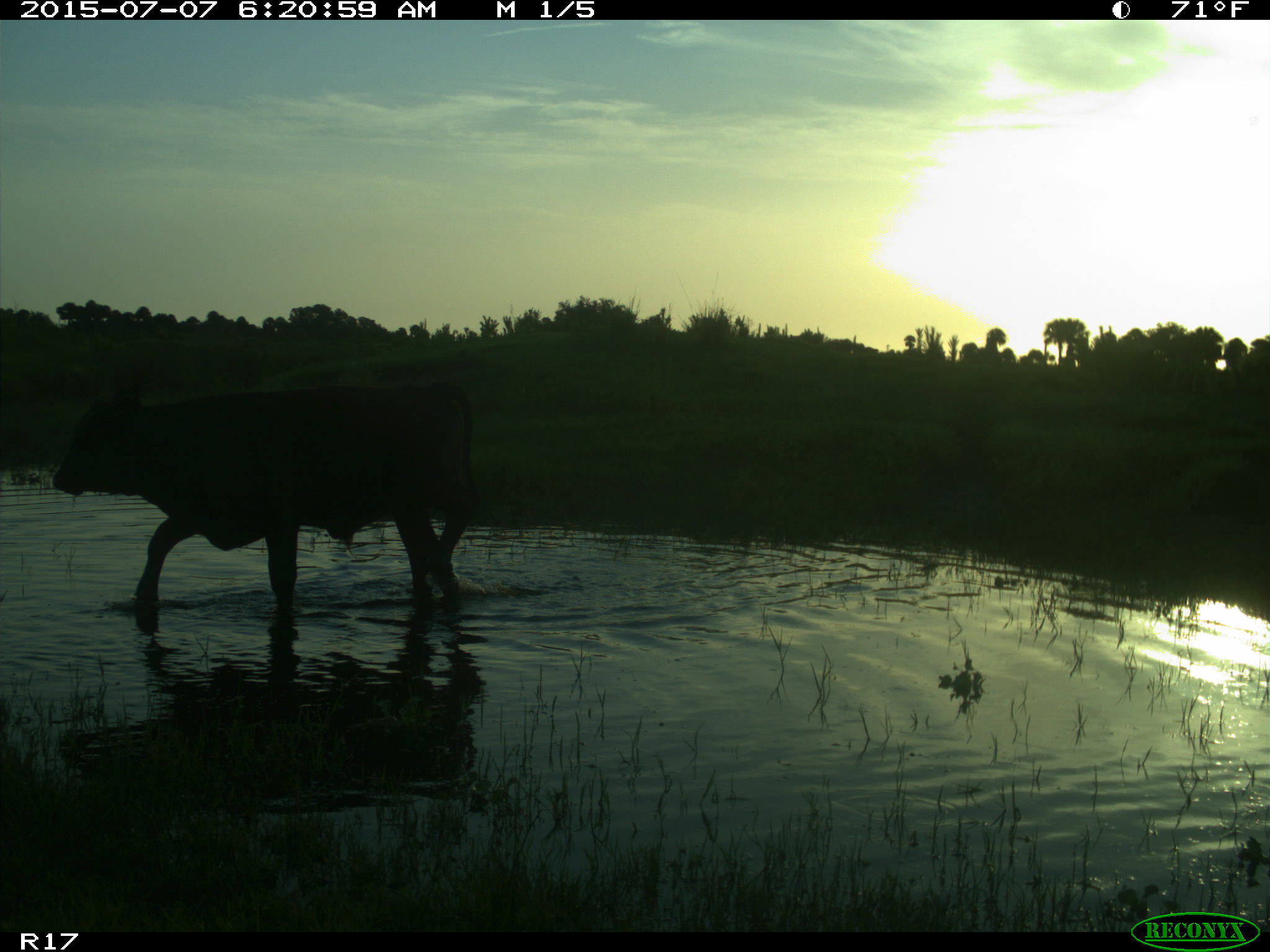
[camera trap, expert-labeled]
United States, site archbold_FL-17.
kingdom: Animalia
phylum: Chordata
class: Mammalia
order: Artiodactyla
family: Bovidae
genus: Bos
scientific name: Bos taurus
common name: domestic cow